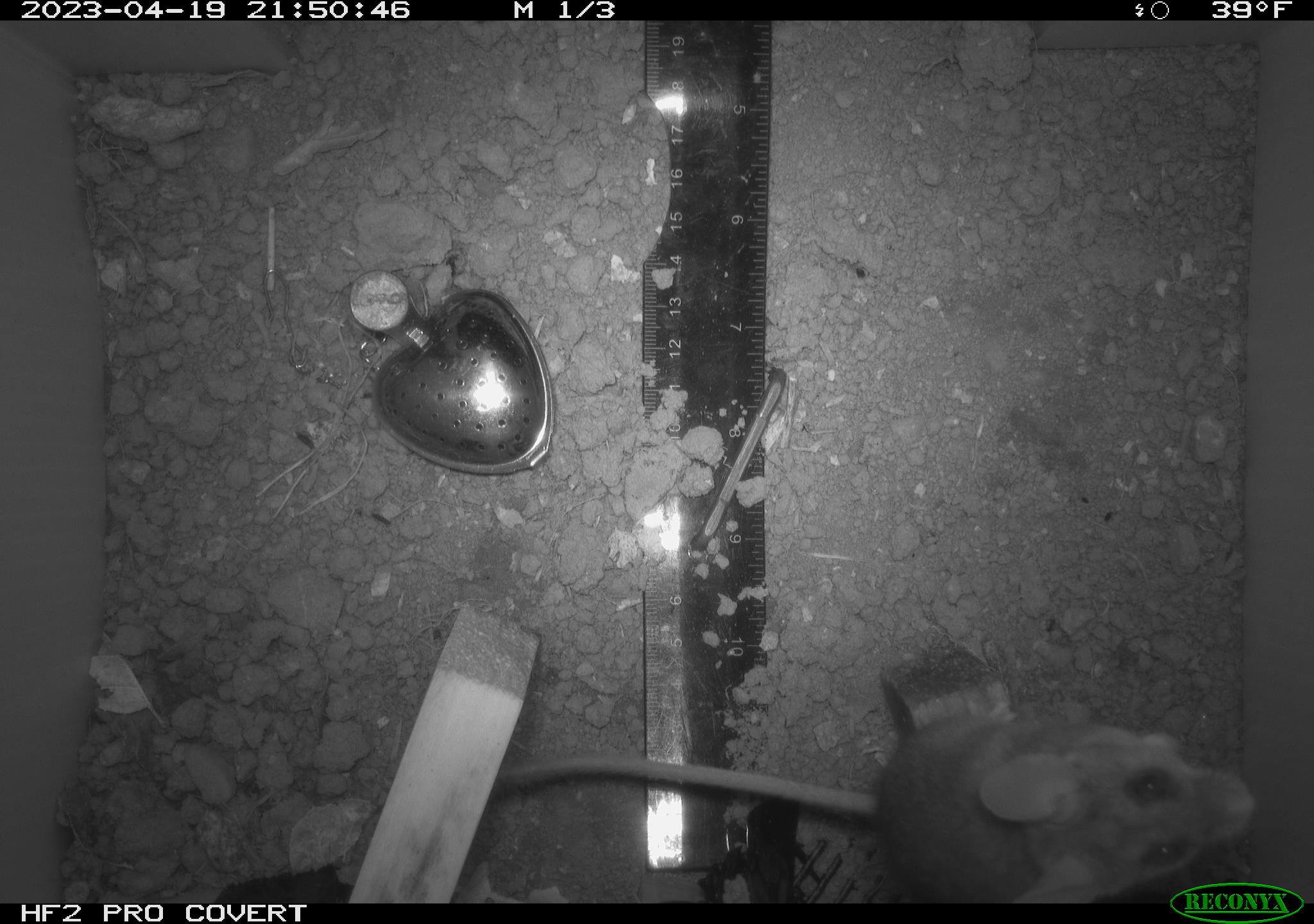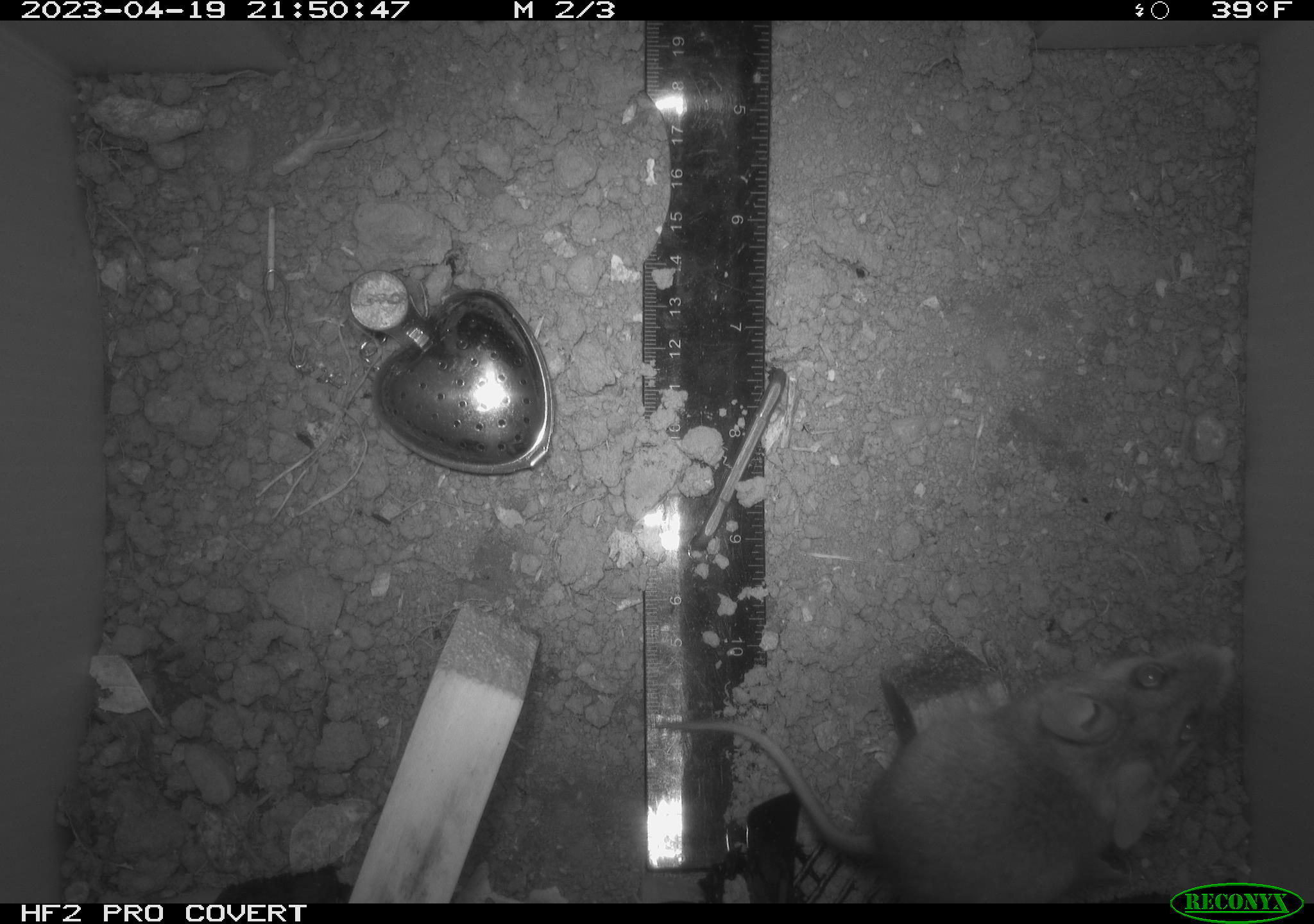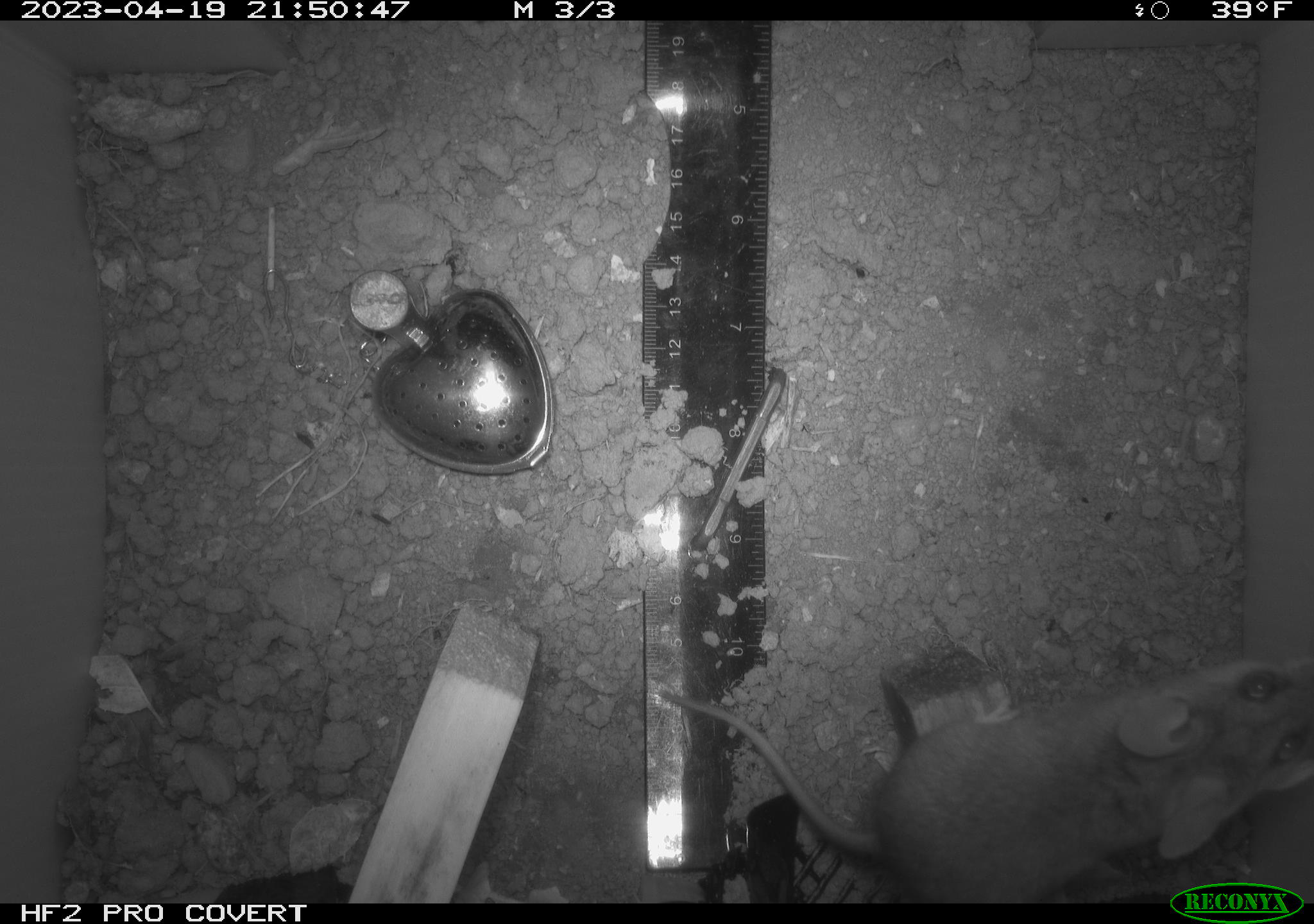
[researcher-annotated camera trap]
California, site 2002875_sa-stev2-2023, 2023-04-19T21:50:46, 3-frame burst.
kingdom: Animalia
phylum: Chordata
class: Mammalia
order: Rodentia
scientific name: Rodentia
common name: mouse species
Mouse species (Rodentia).